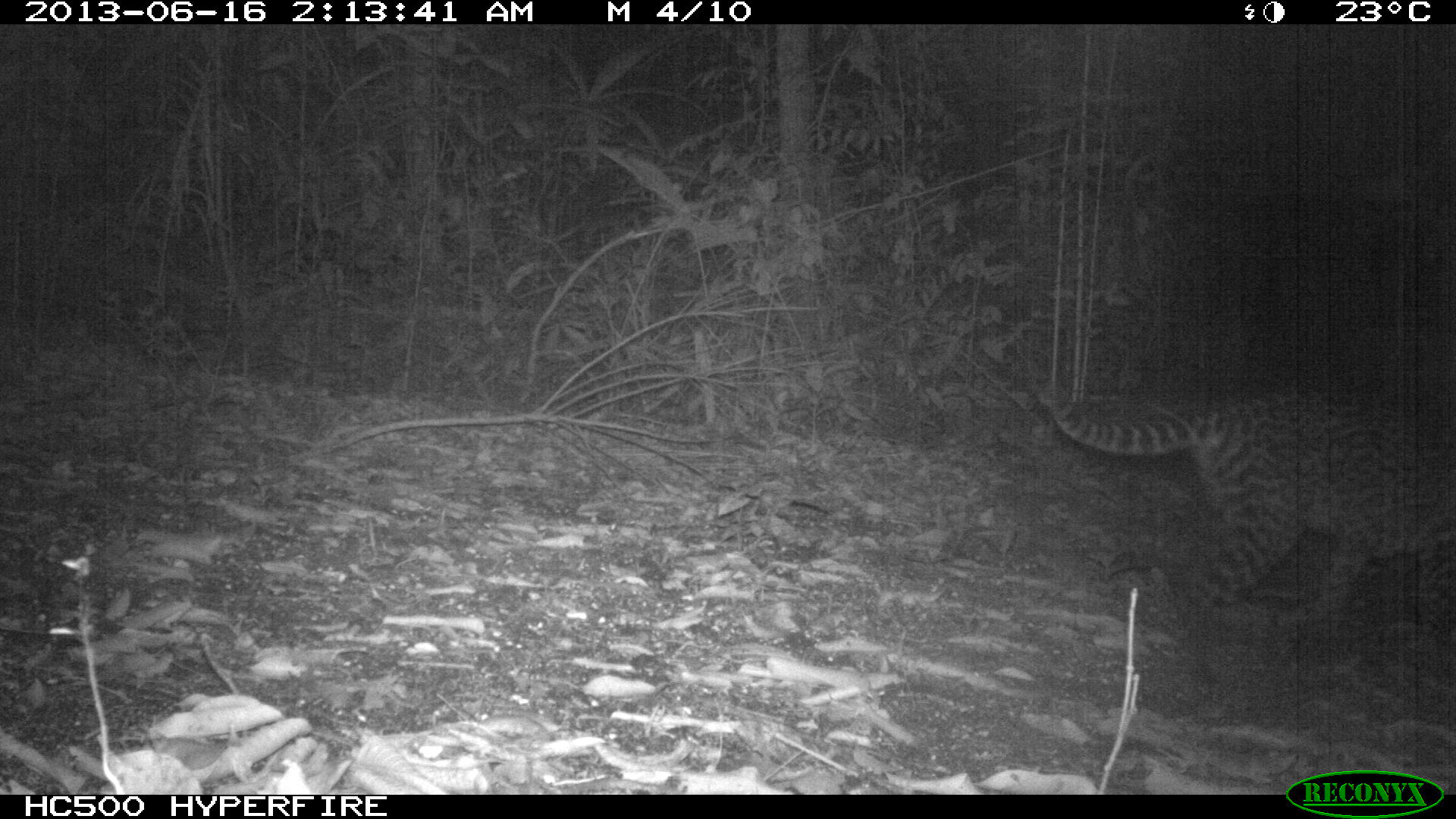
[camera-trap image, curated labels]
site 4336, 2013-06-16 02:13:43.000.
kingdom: Animalia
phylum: Chordata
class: Mammalia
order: Carnivora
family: Felidae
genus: Leopardus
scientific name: Leopardus pardalis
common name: ocelot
Leopardus pardalis (ocelot), count 1, sex female.